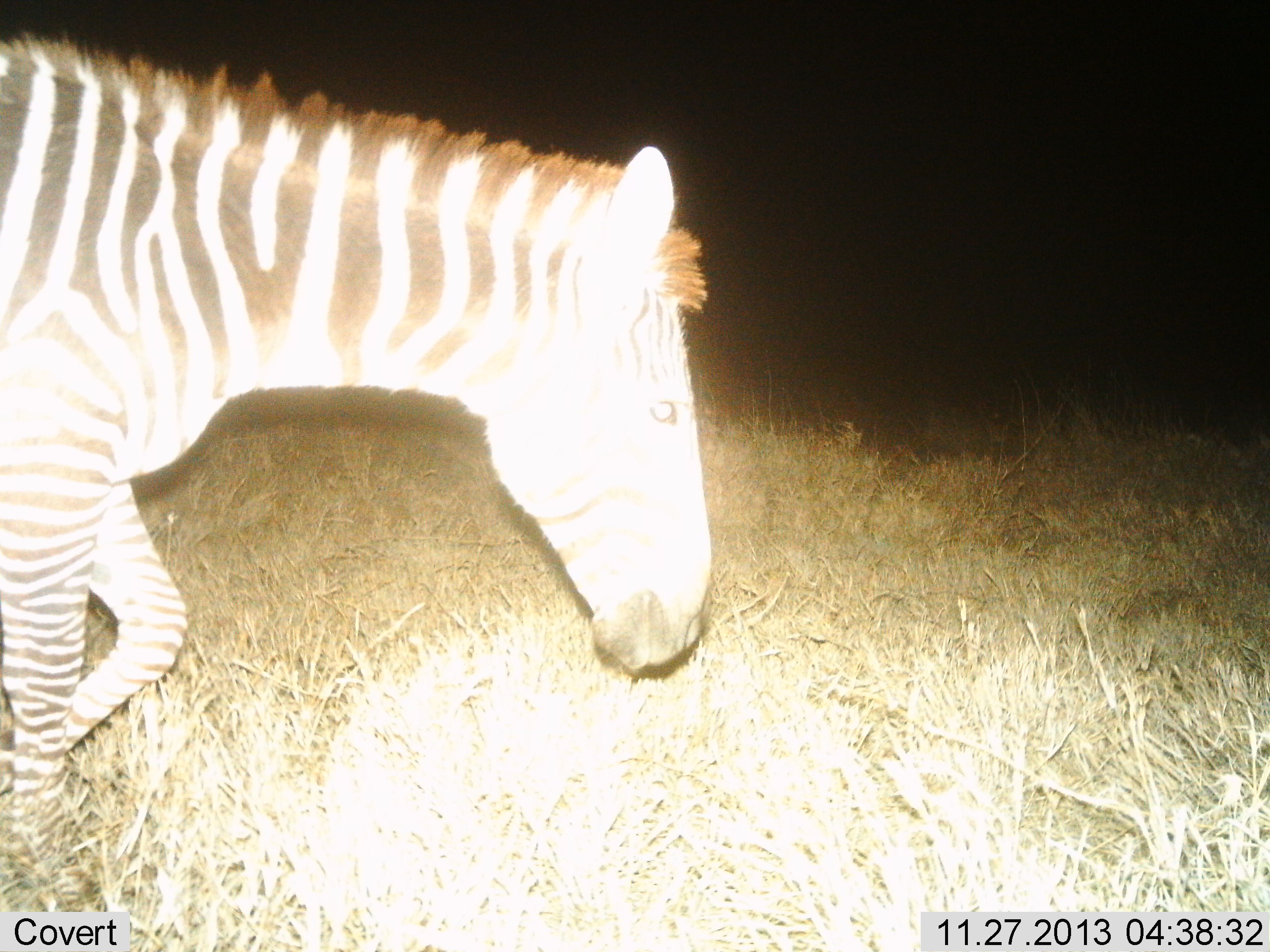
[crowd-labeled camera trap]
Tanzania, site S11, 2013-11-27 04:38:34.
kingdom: Animalia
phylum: Chordata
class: Mammalia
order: Perissodactyla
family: Equidae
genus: Equus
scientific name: Equus quagga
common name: plains zebra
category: zebra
Zebra (plains zebra) (Equus quagga), count 1. Behavior (volunteer vote fractions): standing 10%, resting 0%, moving 90%, interacting 0%. Young present (vote fraction): 0%. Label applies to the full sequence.